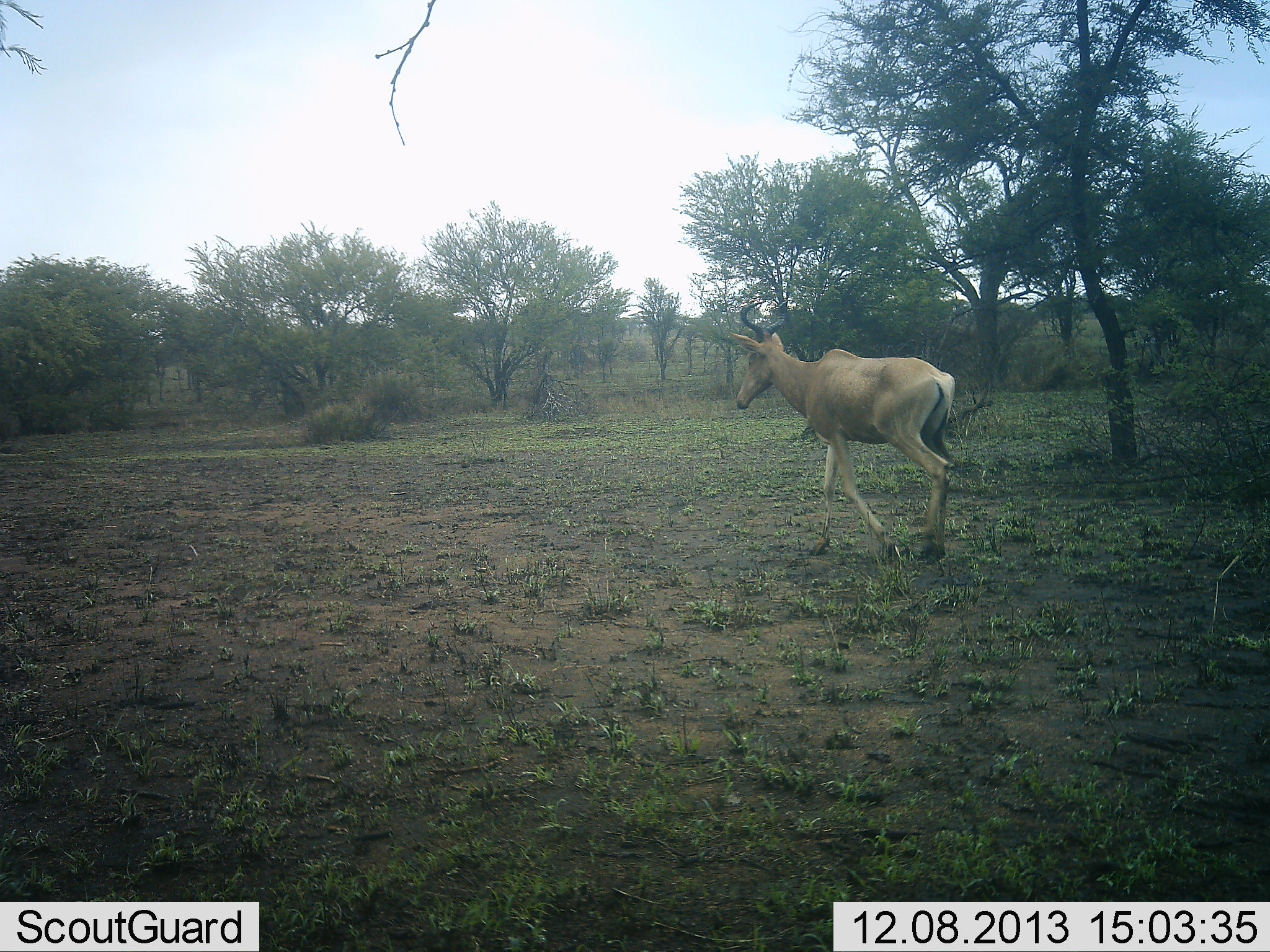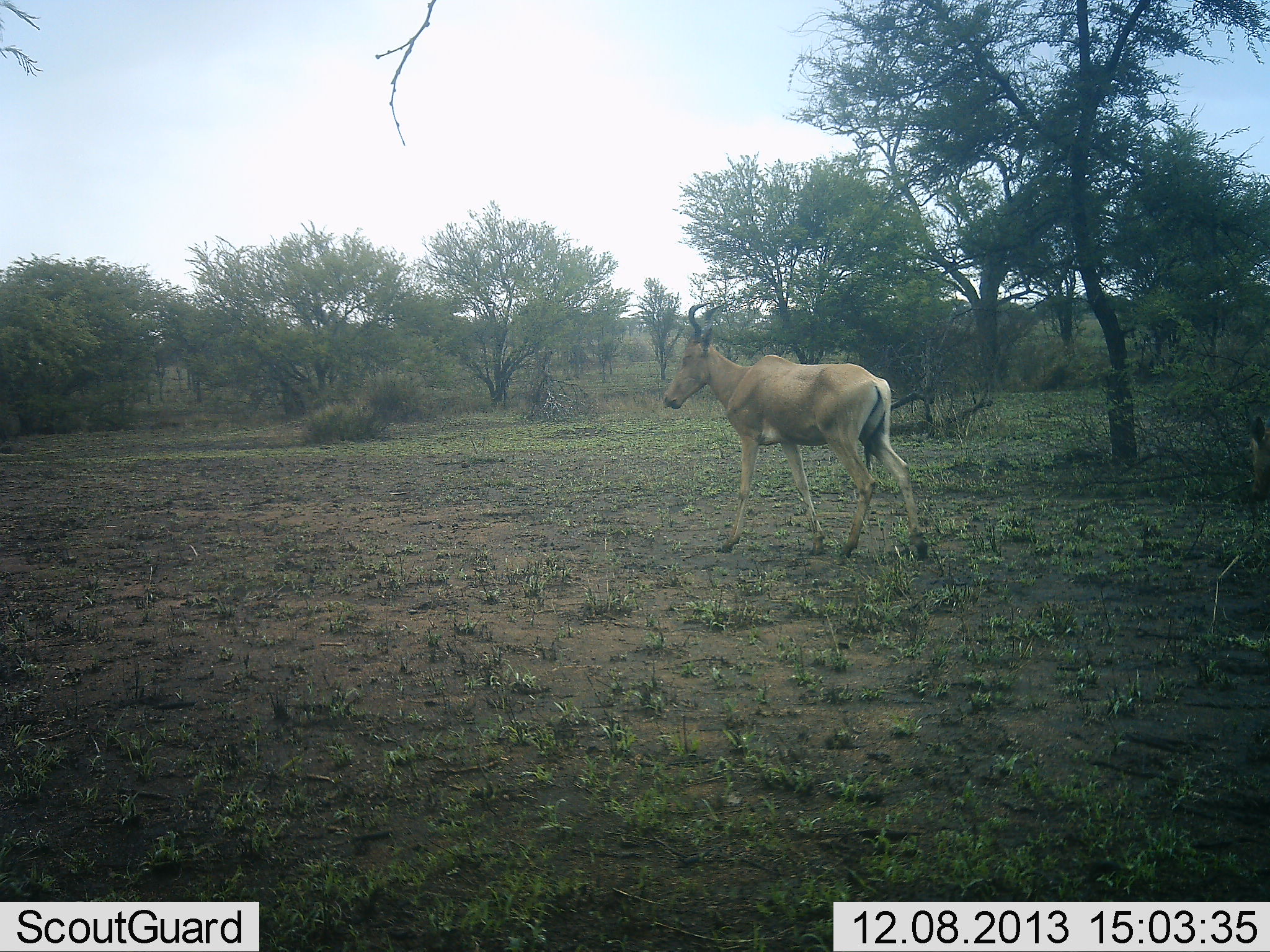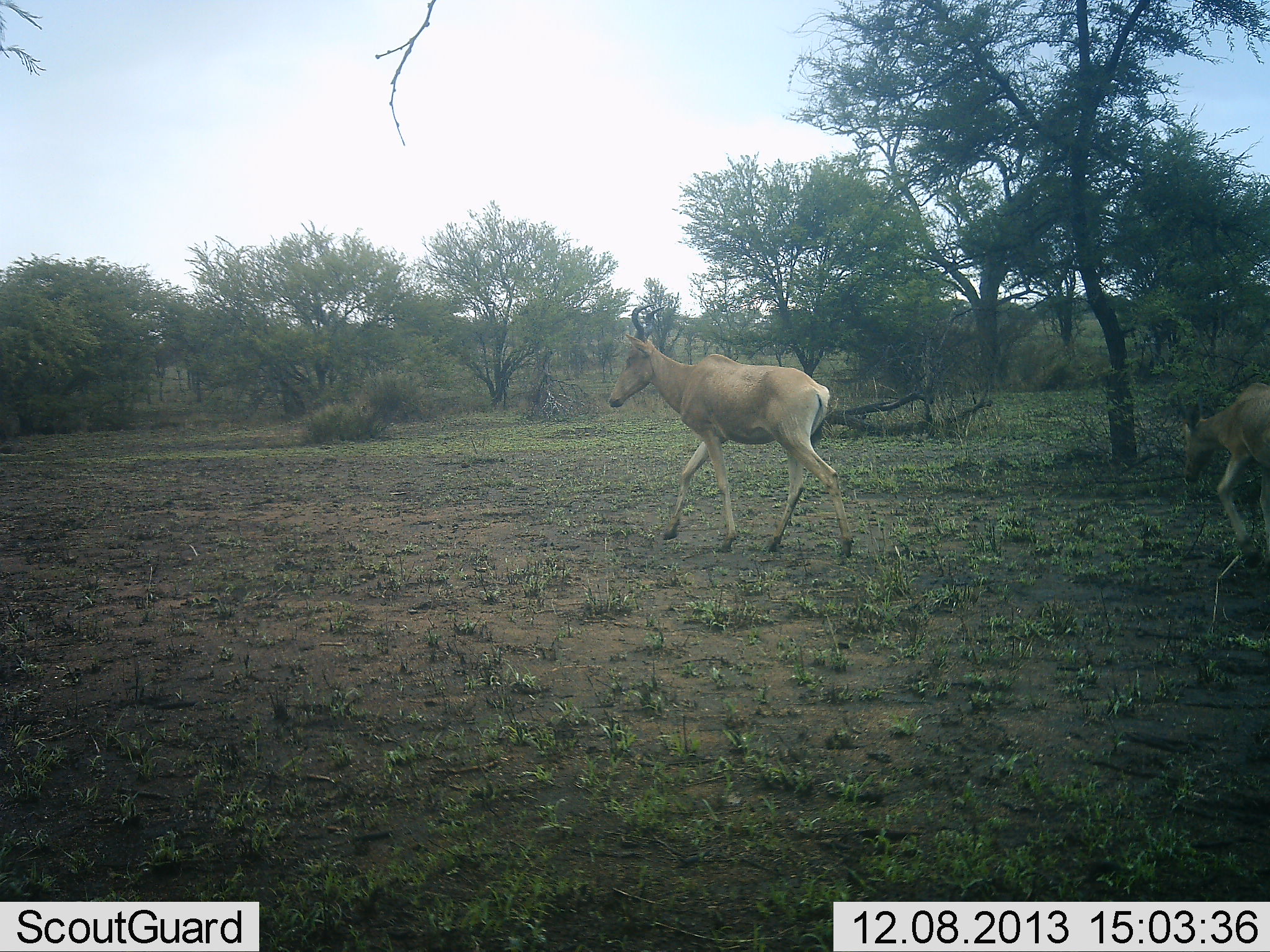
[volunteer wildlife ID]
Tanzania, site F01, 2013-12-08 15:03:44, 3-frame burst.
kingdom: Animalia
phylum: Chordata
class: Mammalia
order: Artiodactyla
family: Bovidae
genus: Alcelaphus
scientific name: Alcelaphus buselaphus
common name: hartebeest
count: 2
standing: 10%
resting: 0%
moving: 90%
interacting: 0%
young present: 20%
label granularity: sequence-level